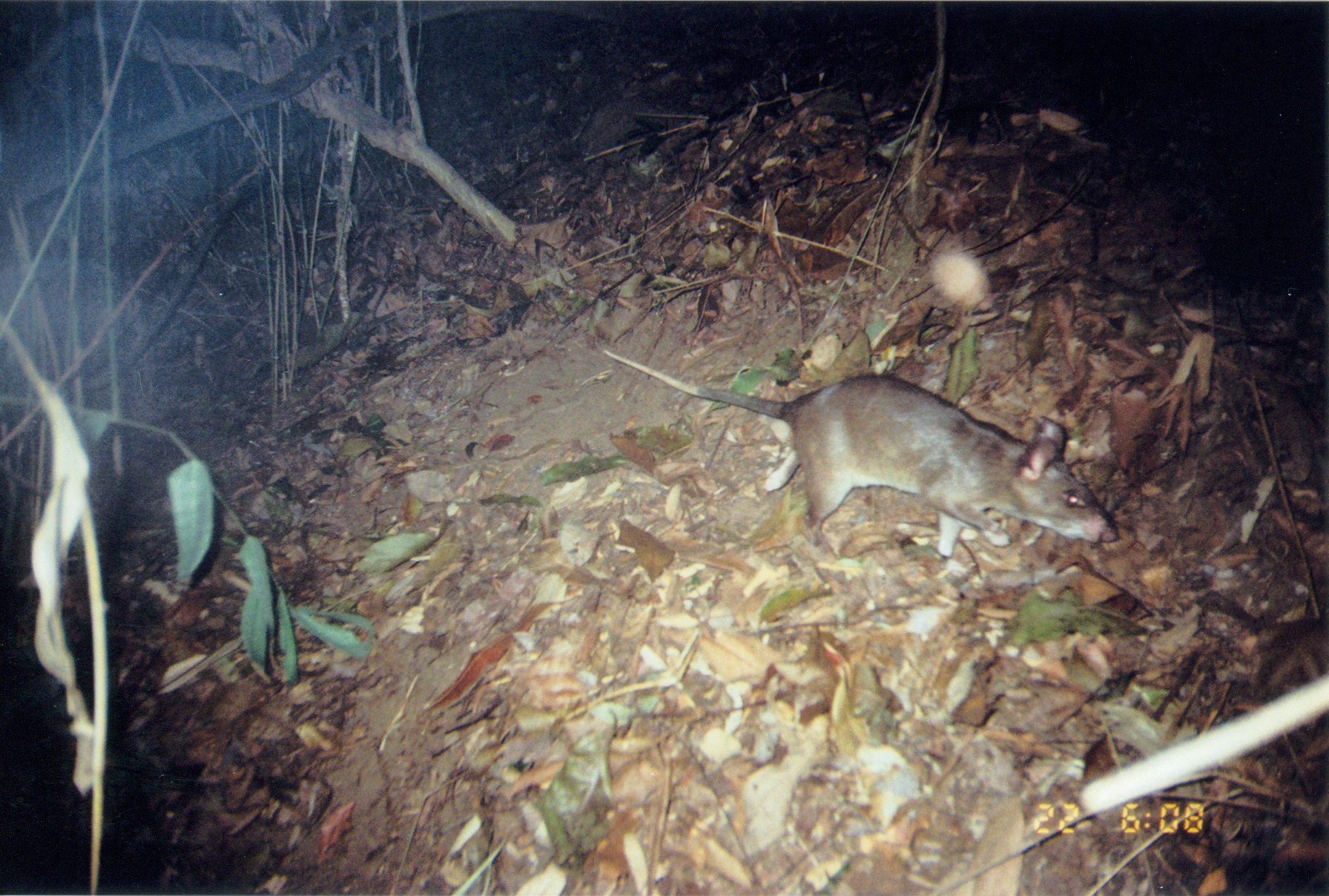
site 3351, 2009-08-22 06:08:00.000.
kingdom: Animalia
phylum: Chordata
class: Mammalia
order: Rodentia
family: Nesomyidae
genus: Cricetomys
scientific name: Cricetomys gambianus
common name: african giant pouched rat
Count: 1.